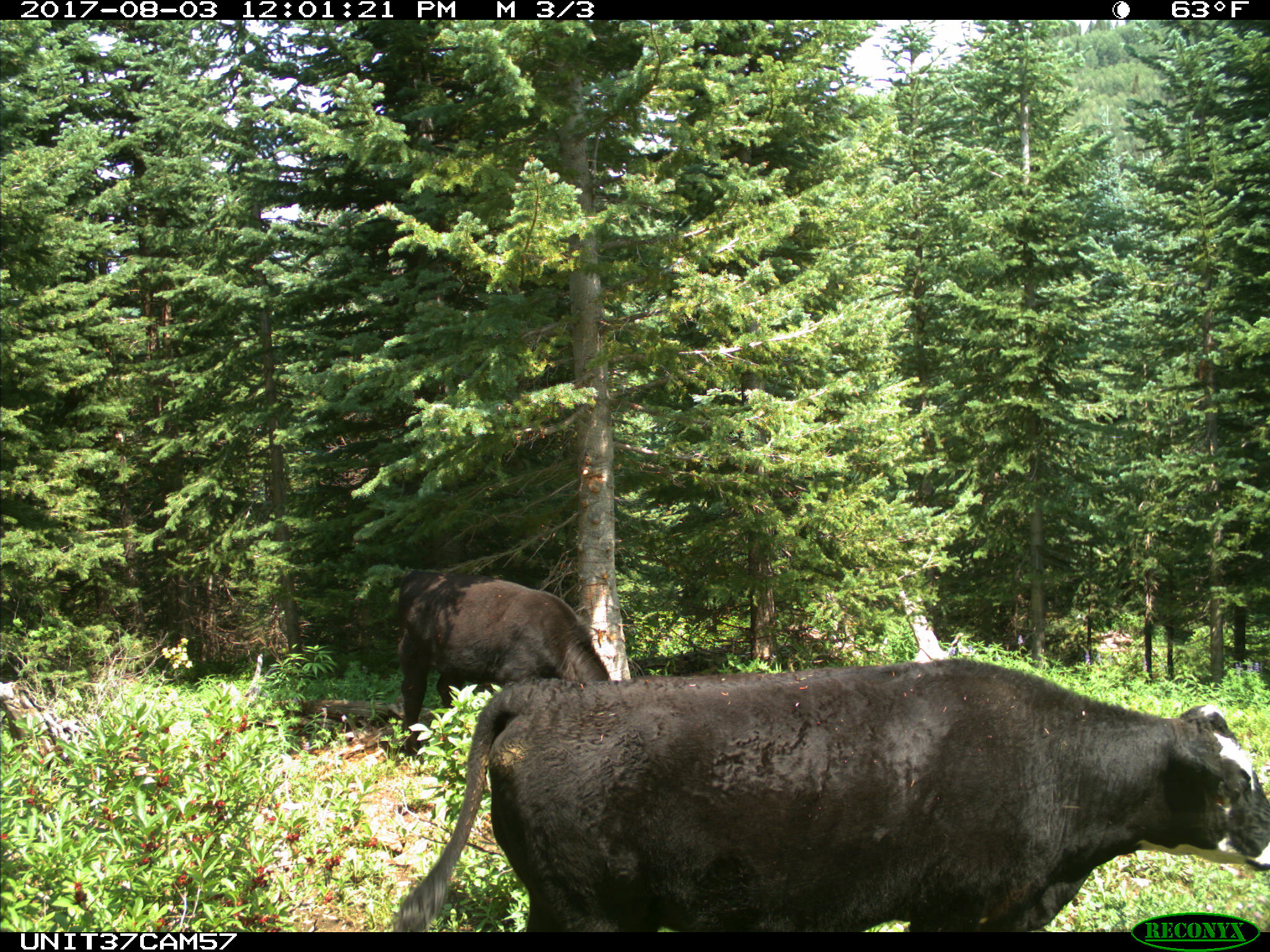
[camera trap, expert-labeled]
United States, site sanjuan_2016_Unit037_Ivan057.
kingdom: Animalia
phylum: Chordata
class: Mammalia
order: Artiodactyla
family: Bovidae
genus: Bos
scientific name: Bos taurus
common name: domestic cow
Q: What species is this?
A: Bos taurus (domestic cow).